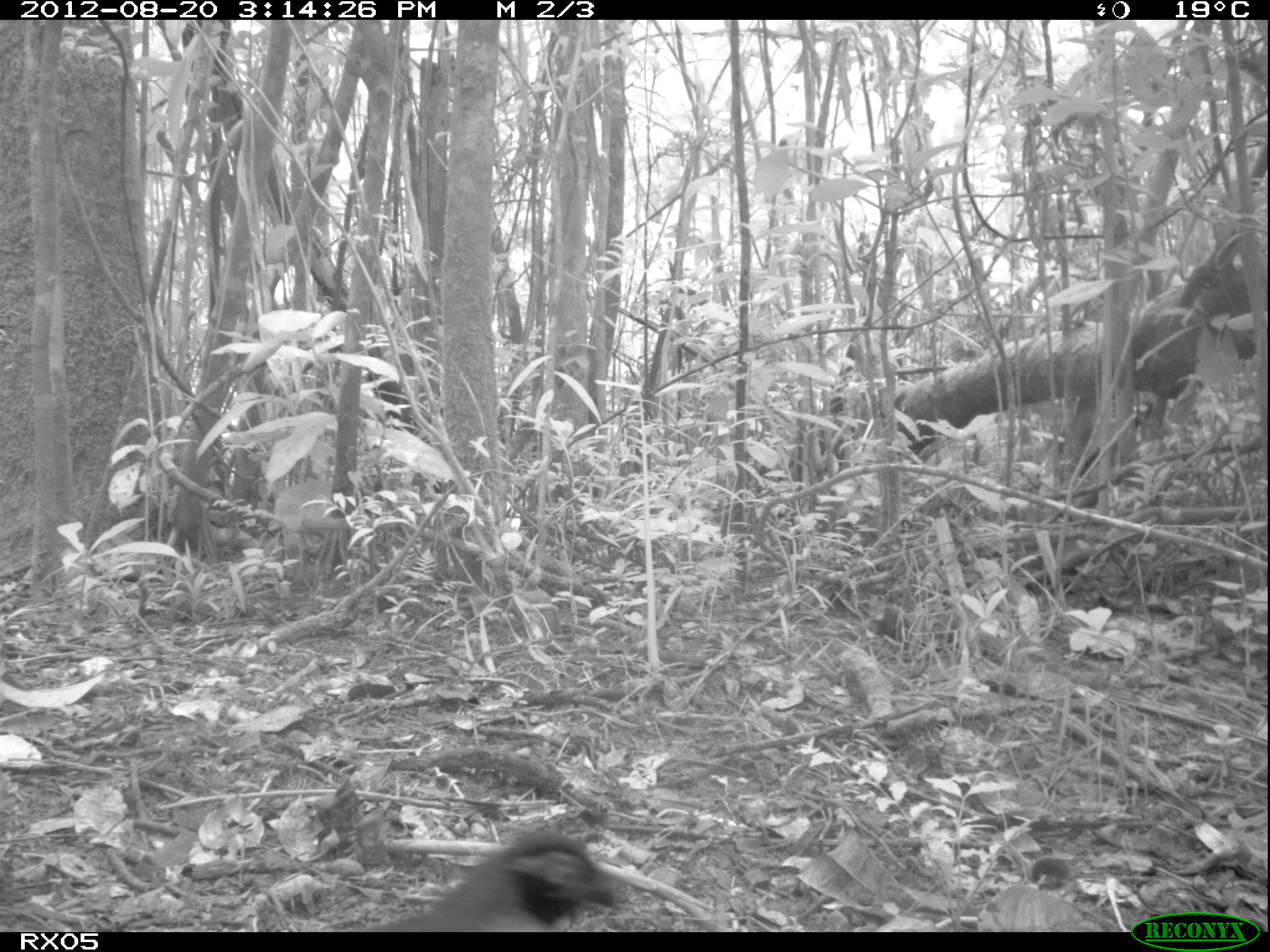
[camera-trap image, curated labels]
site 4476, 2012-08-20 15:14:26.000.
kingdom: Animalia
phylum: Chordata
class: Aves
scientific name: Aves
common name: bird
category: unknown bird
Unknown bird (bird) (Aves), count 1.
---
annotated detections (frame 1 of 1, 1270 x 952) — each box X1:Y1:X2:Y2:
unknown bird: 361:826:624:931